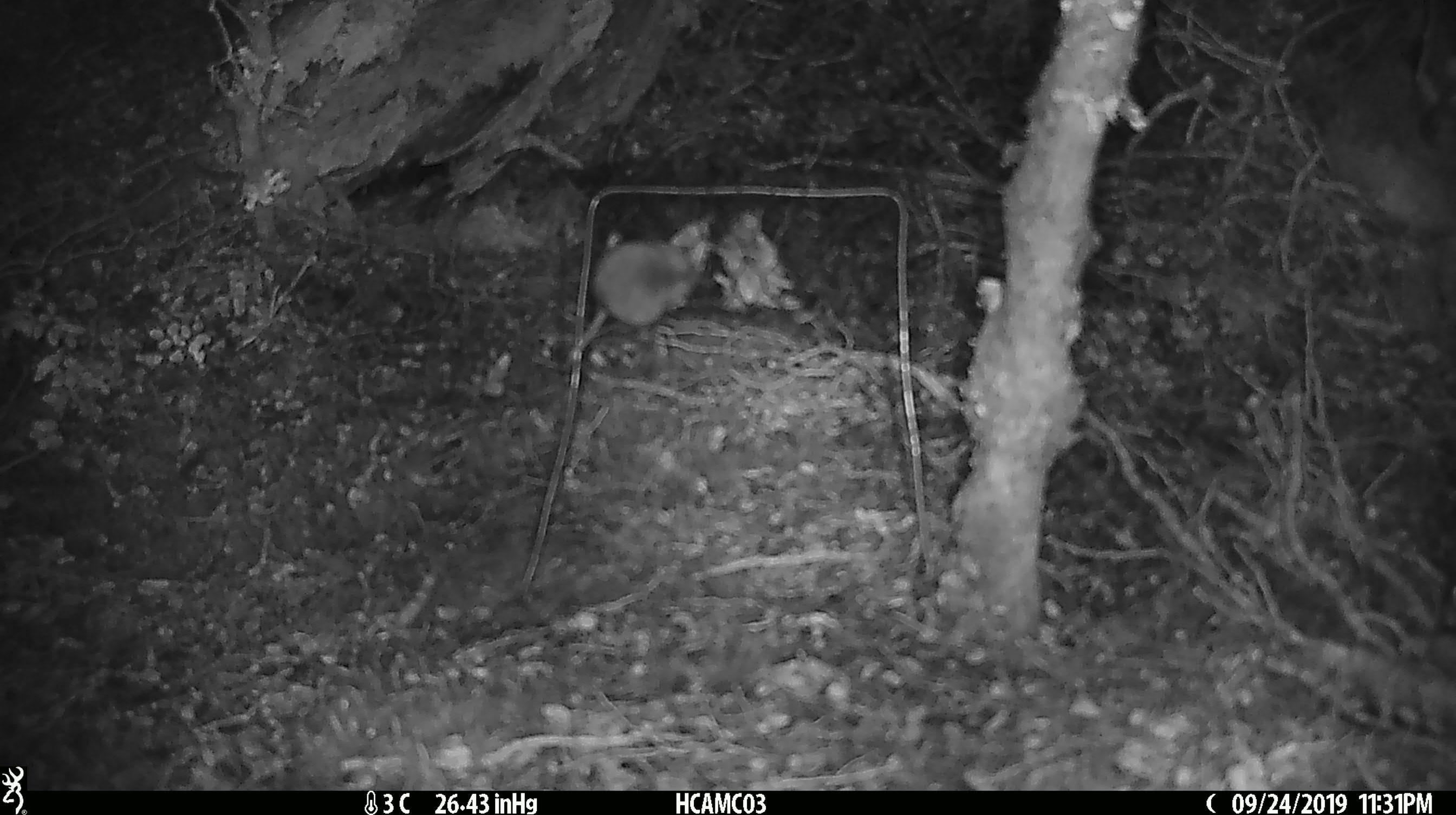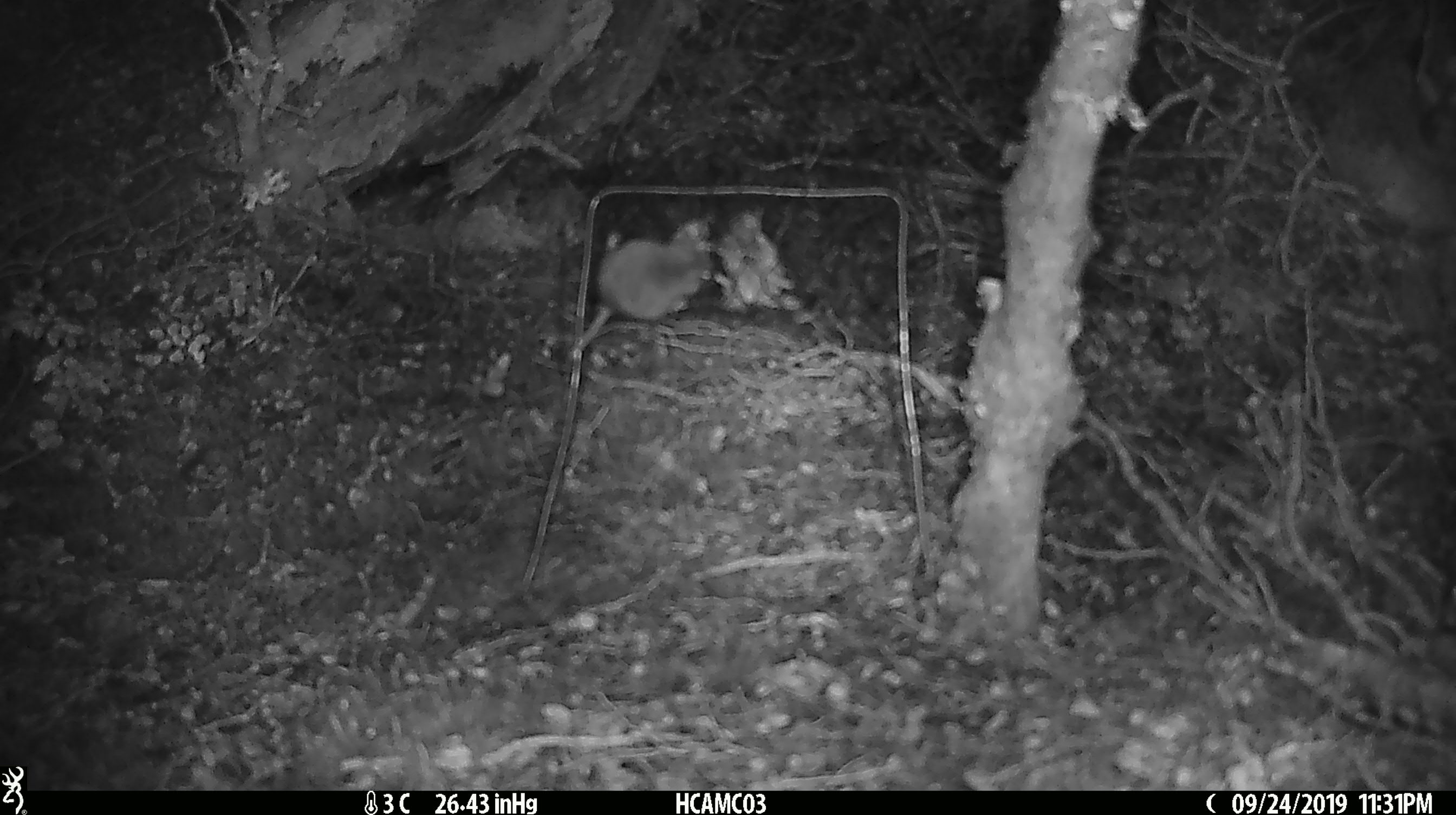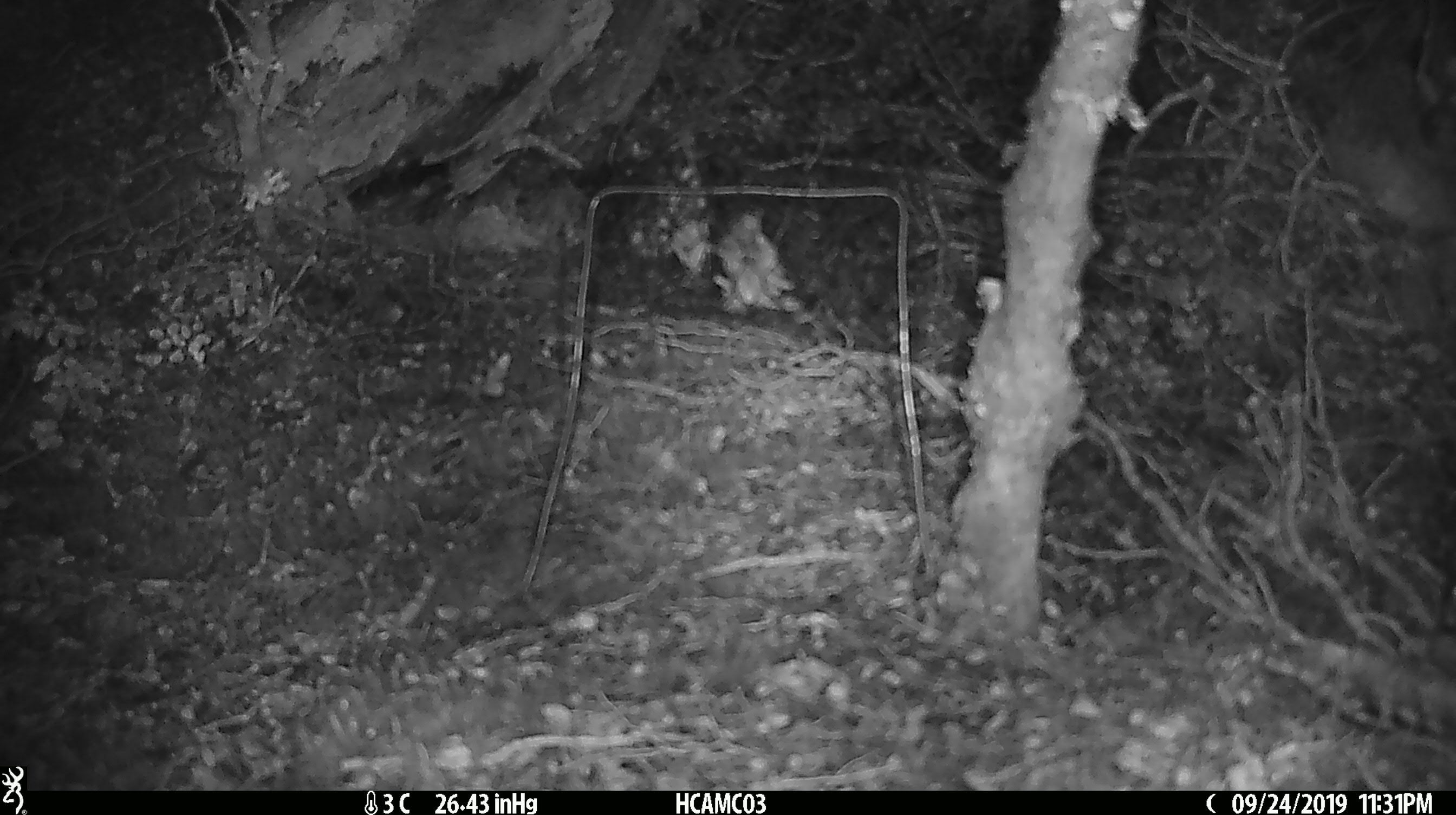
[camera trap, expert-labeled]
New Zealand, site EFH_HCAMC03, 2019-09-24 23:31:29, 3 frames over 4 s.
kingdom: Animalia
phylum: Chordata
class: Mammalia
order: Rodentia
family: Muridae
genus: Mus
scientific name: Mus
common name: mouse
Mouse (Mus).